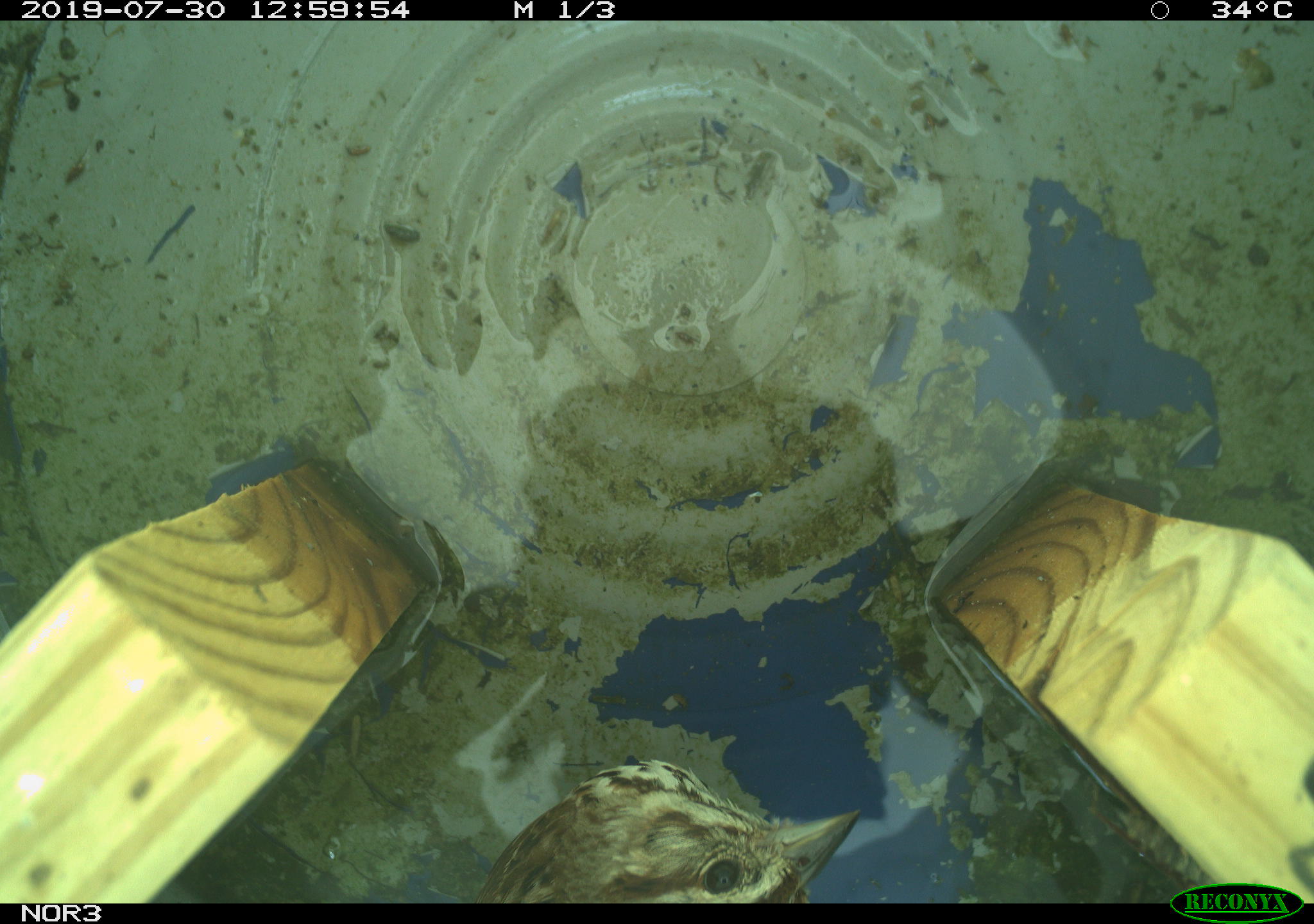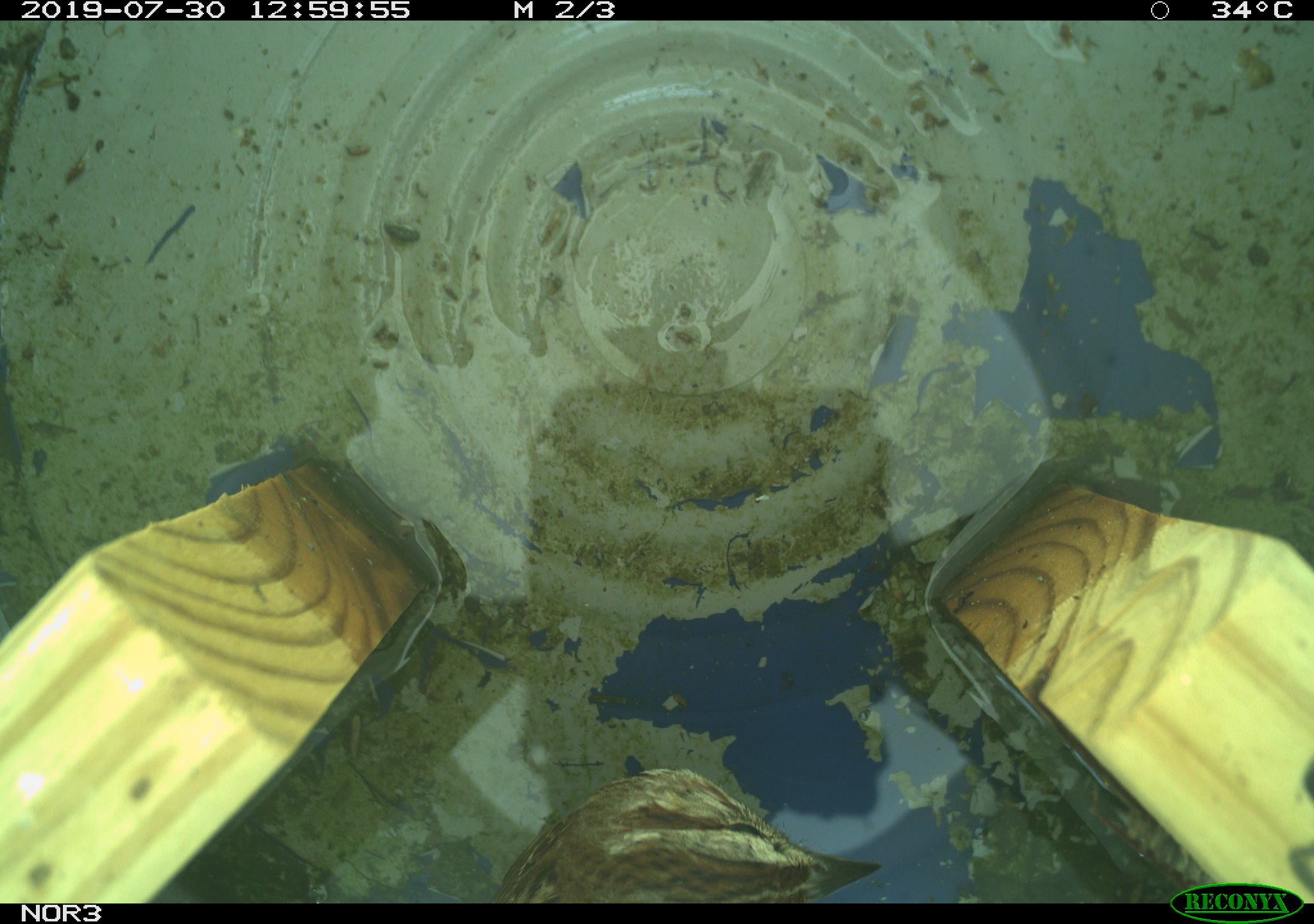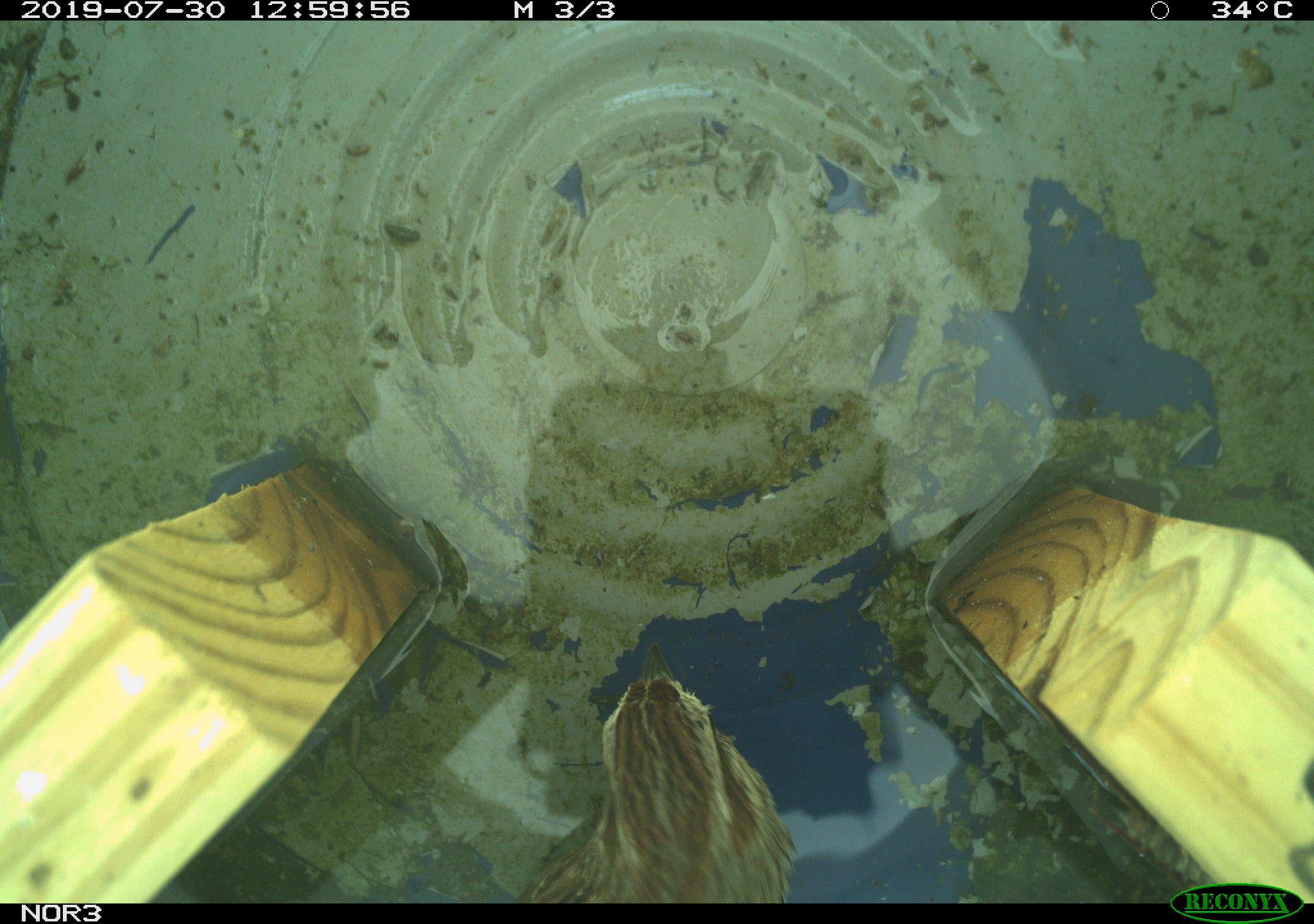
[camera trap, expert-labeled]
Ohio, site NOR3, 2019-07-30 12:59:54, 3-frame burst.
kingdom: Animalia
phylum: Chordata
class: Aves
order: Passeriformes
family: Passerellidae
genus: Melospiza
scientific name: Melospiza melodia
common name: song sparrow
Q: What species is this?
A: Song sparrow (Melospiza melodia).